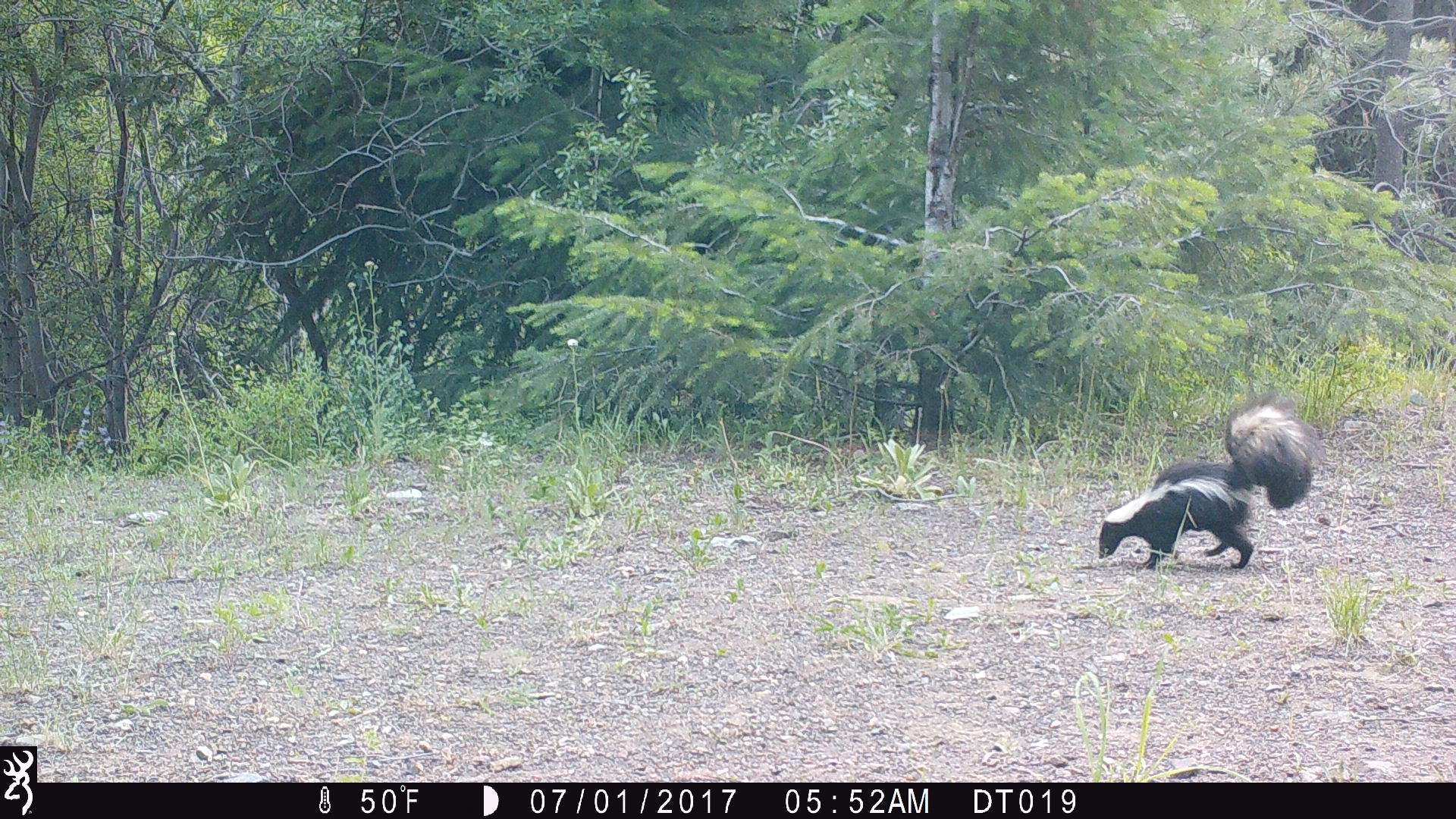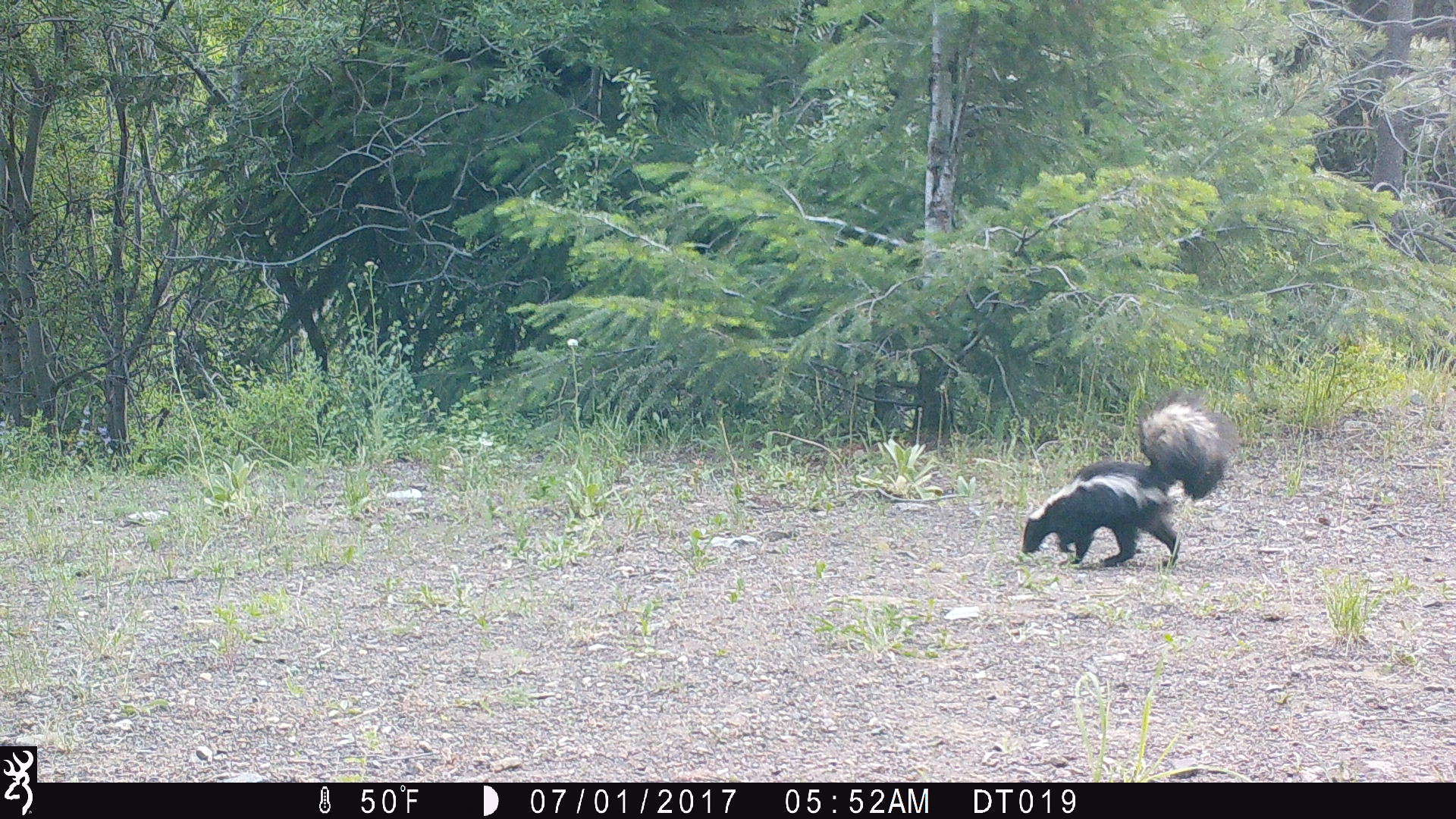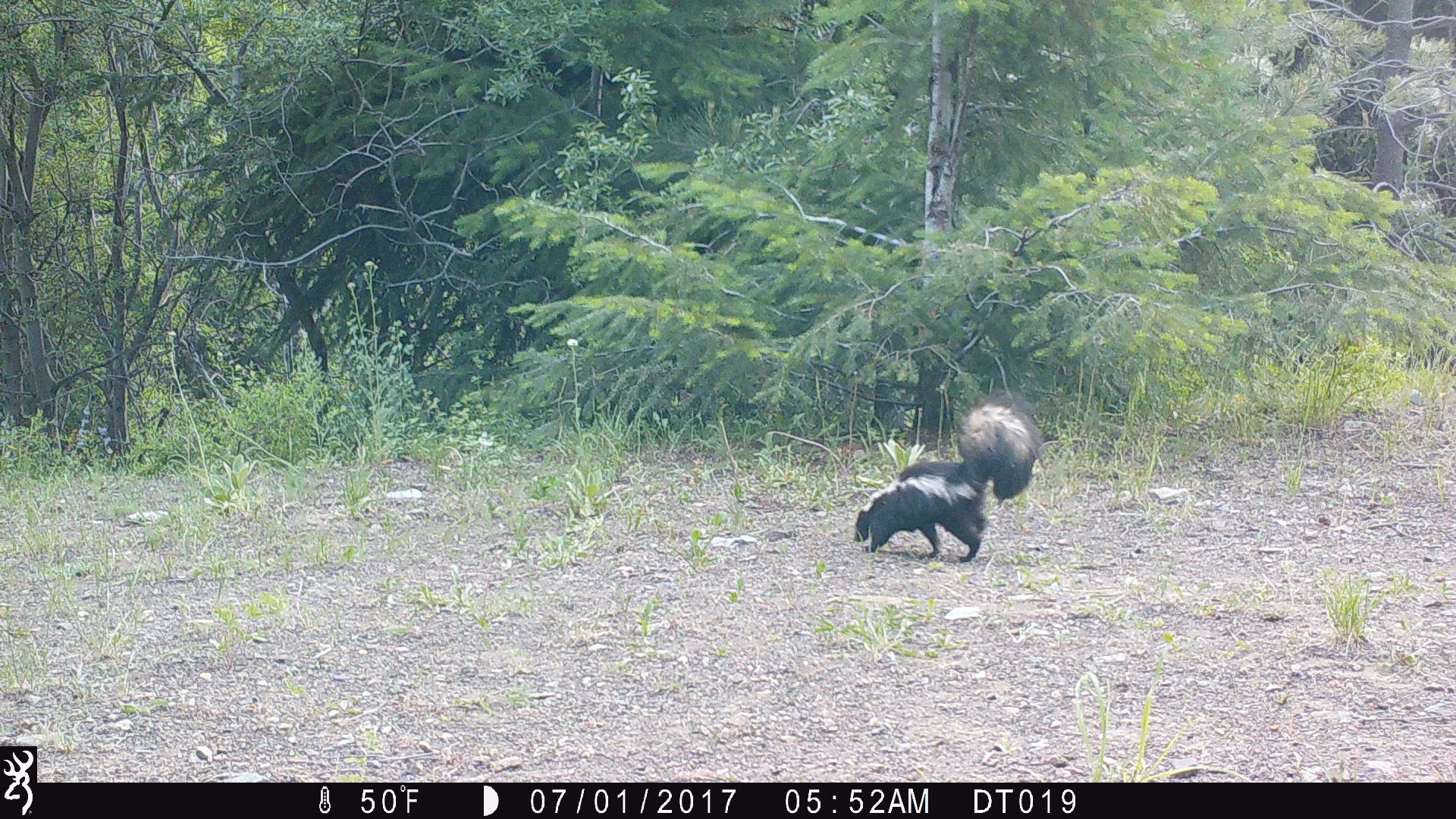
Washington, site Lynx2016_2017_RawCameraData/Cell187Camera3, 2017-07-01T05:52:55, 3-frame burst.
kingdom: Animalia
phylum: Chordata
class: Mammalia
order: Carnivora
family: Mephitidae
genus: Mephitis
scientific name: Mephitis mephitis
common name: striped skunk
Mephitis mephitis (striped skunk). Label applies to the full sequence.